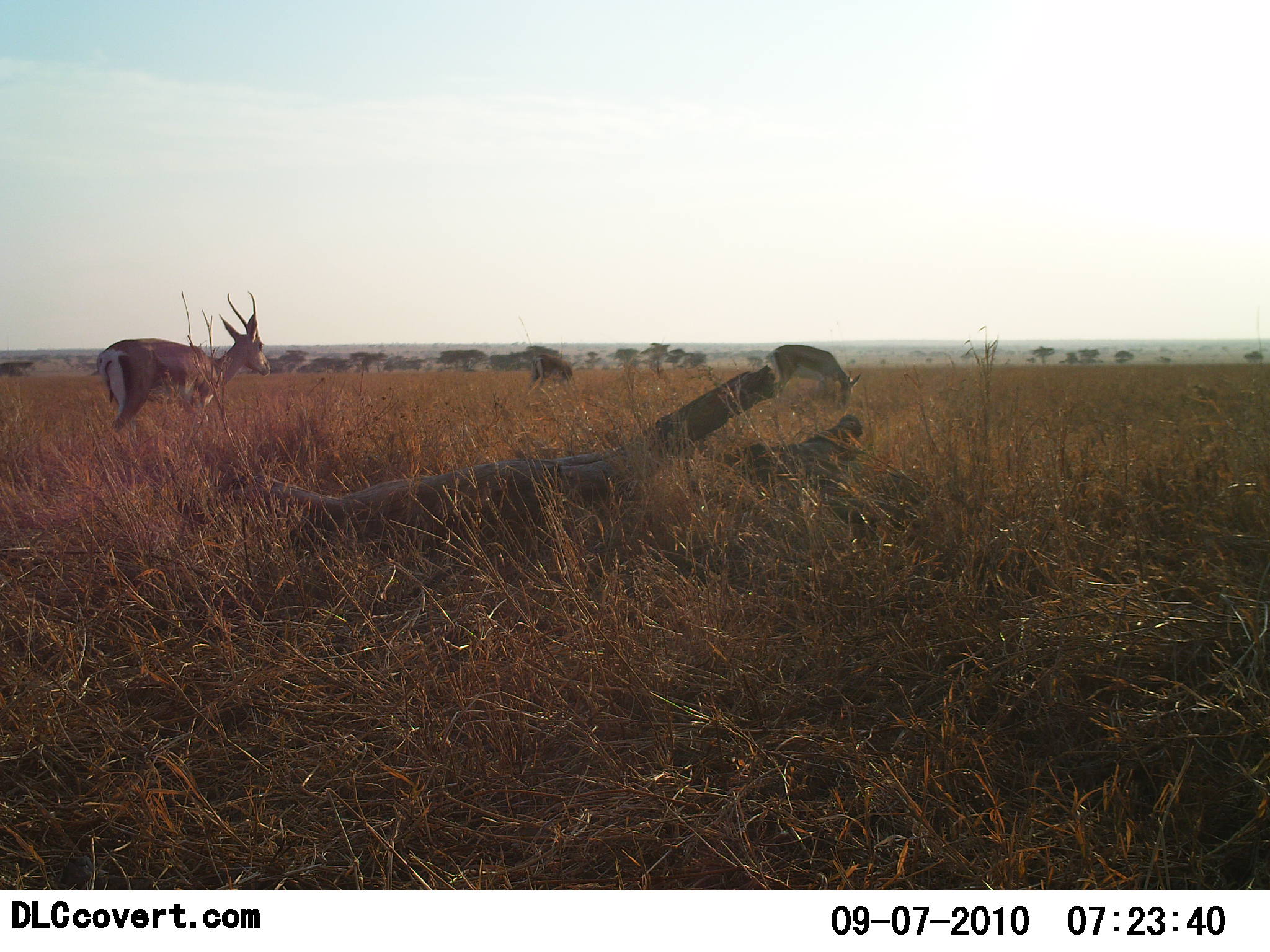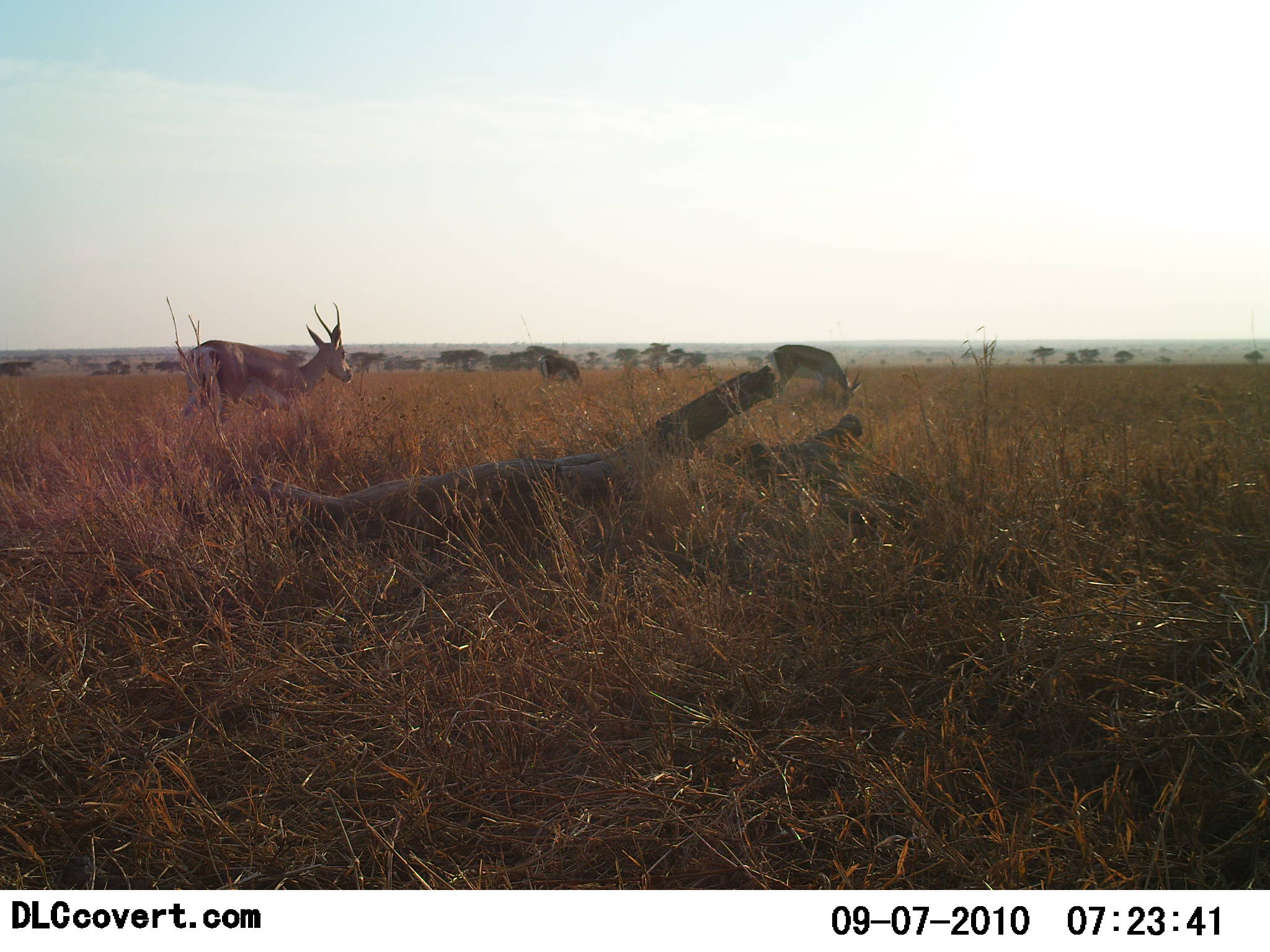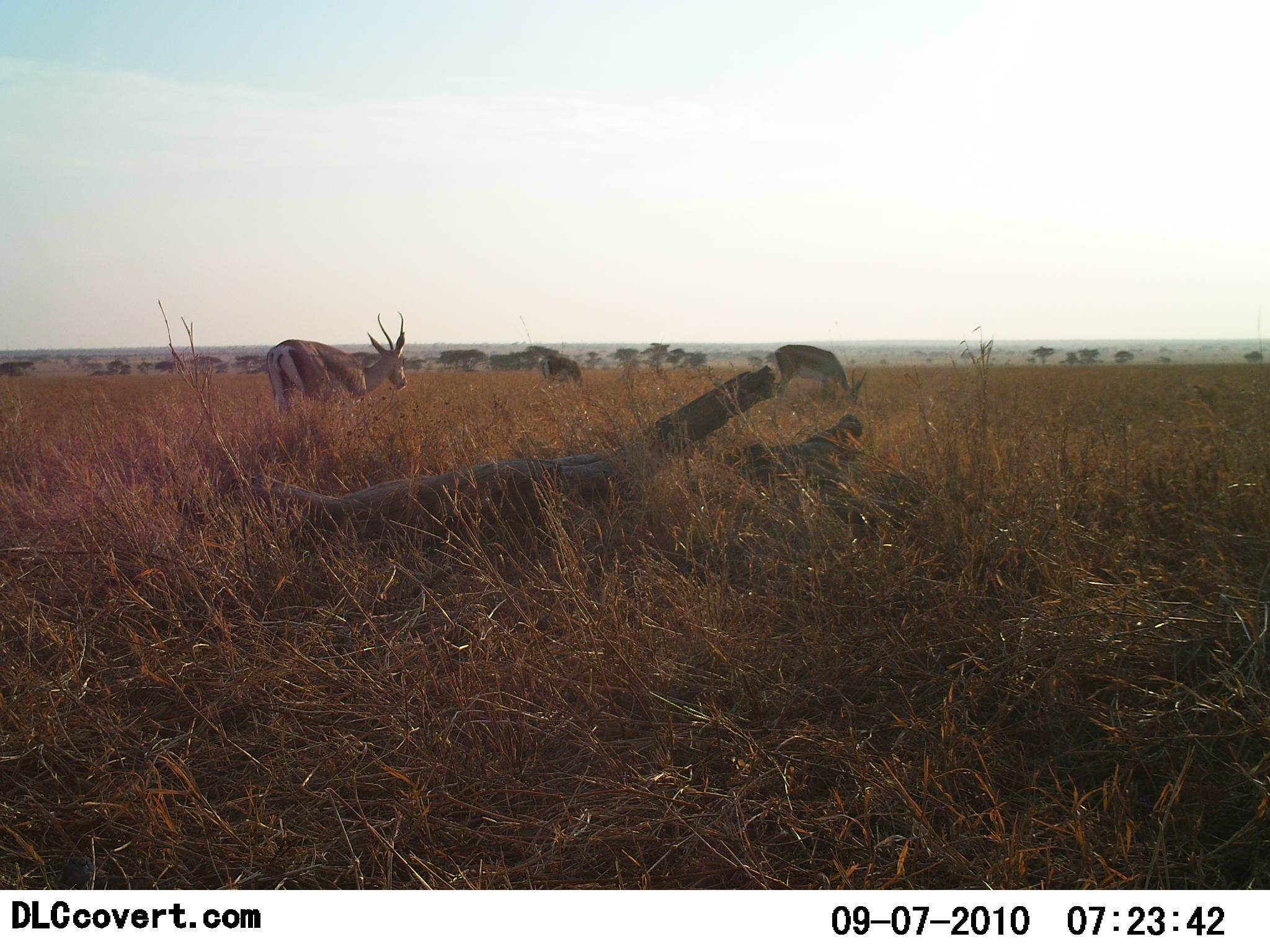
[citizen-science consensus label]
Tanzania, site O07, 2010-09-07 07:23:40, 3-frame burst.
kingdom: Animalia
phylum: Chordata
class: Mammalia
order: Artiodactyla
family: Bovidae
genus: Nanger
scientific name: Nanger granti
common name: grant's gazelle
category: gazellegrants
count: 3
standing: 33%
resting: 0%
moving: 50%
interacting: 0%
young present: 0%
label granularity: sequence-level